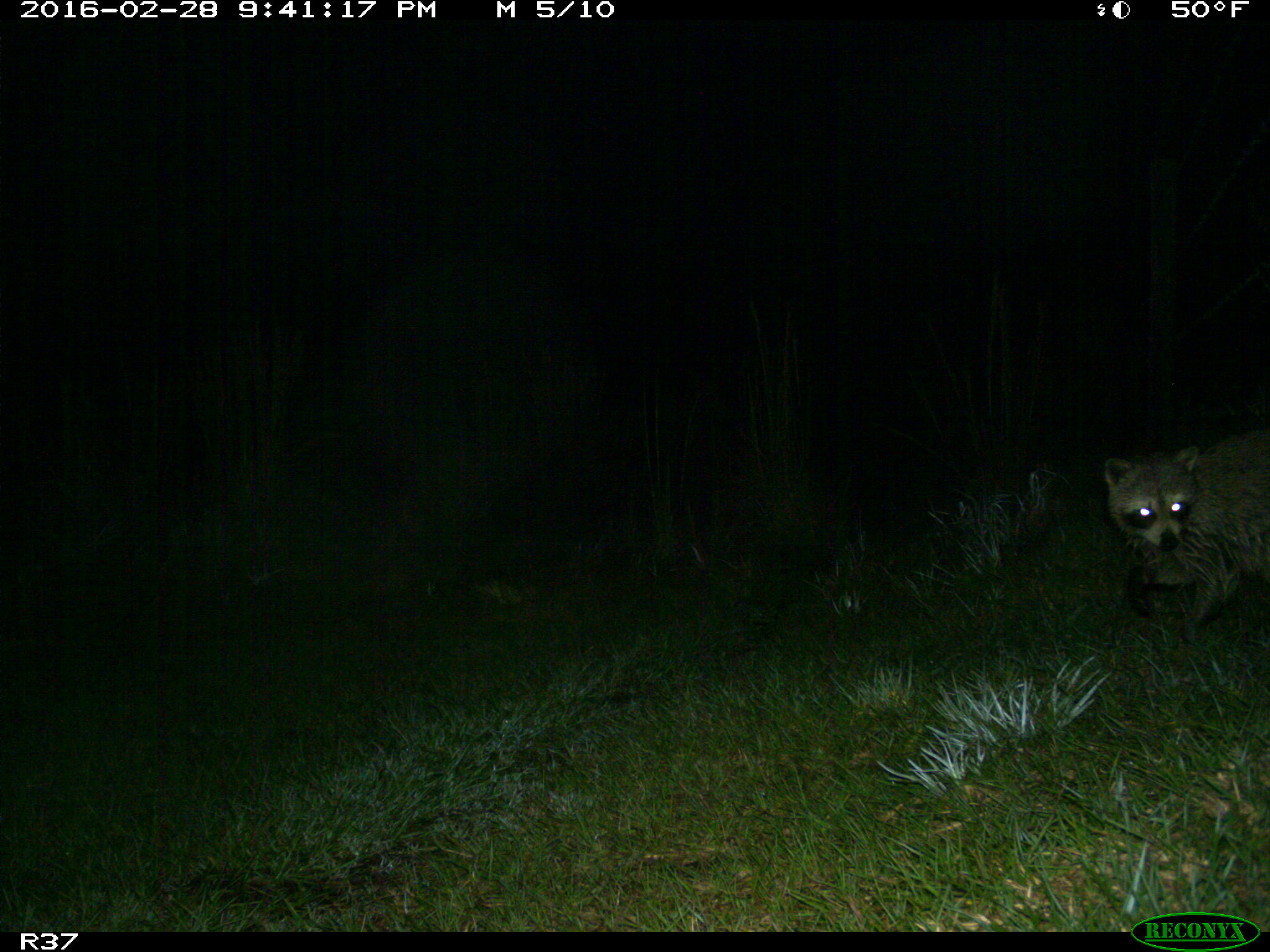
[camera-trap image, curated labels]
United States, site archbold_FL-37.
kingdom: Animalia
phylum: Chordata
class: Mammalia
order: Carnivora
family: Procyonidae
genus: Procyon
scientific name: Procyon lotor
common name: common raccoon